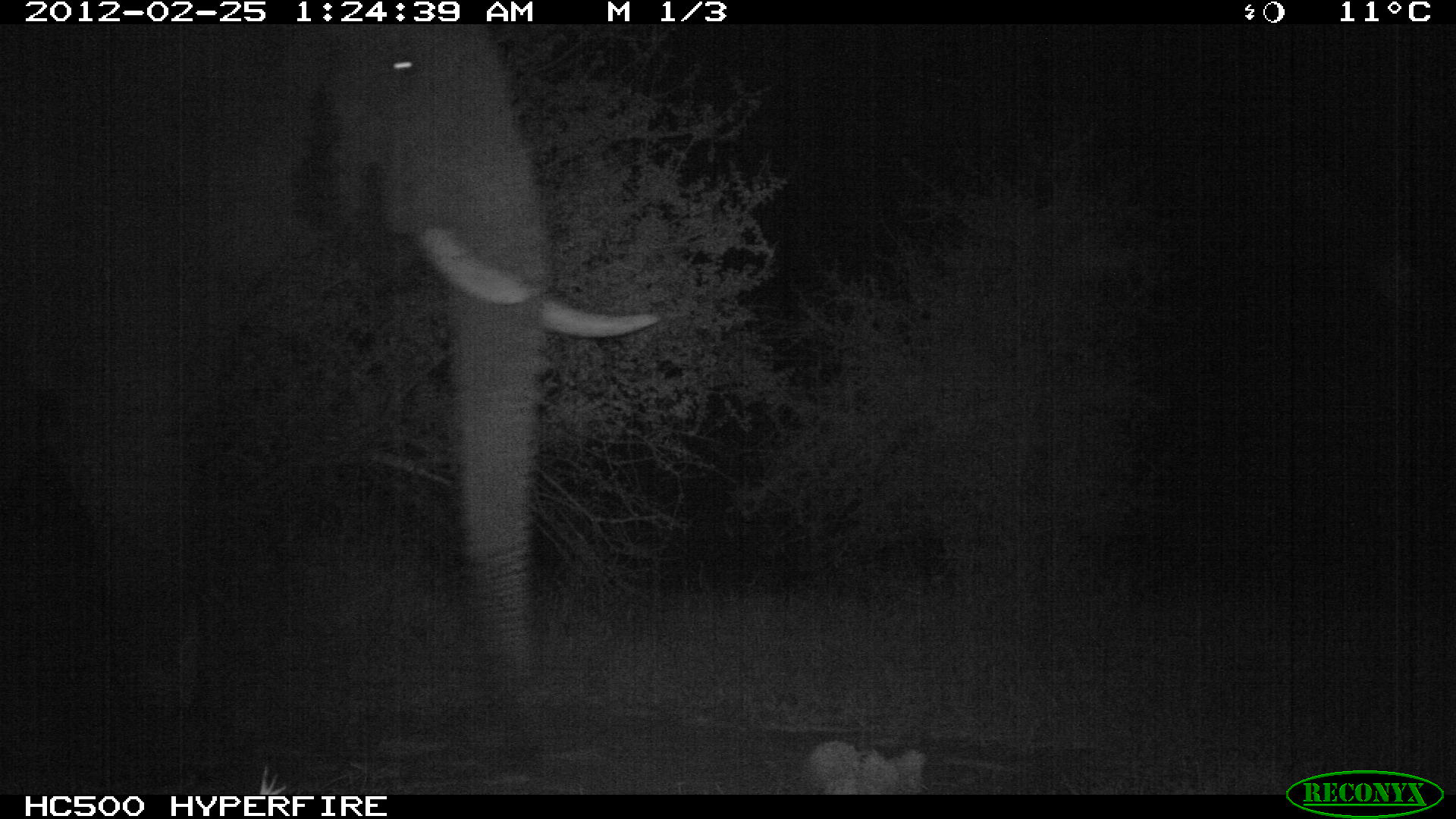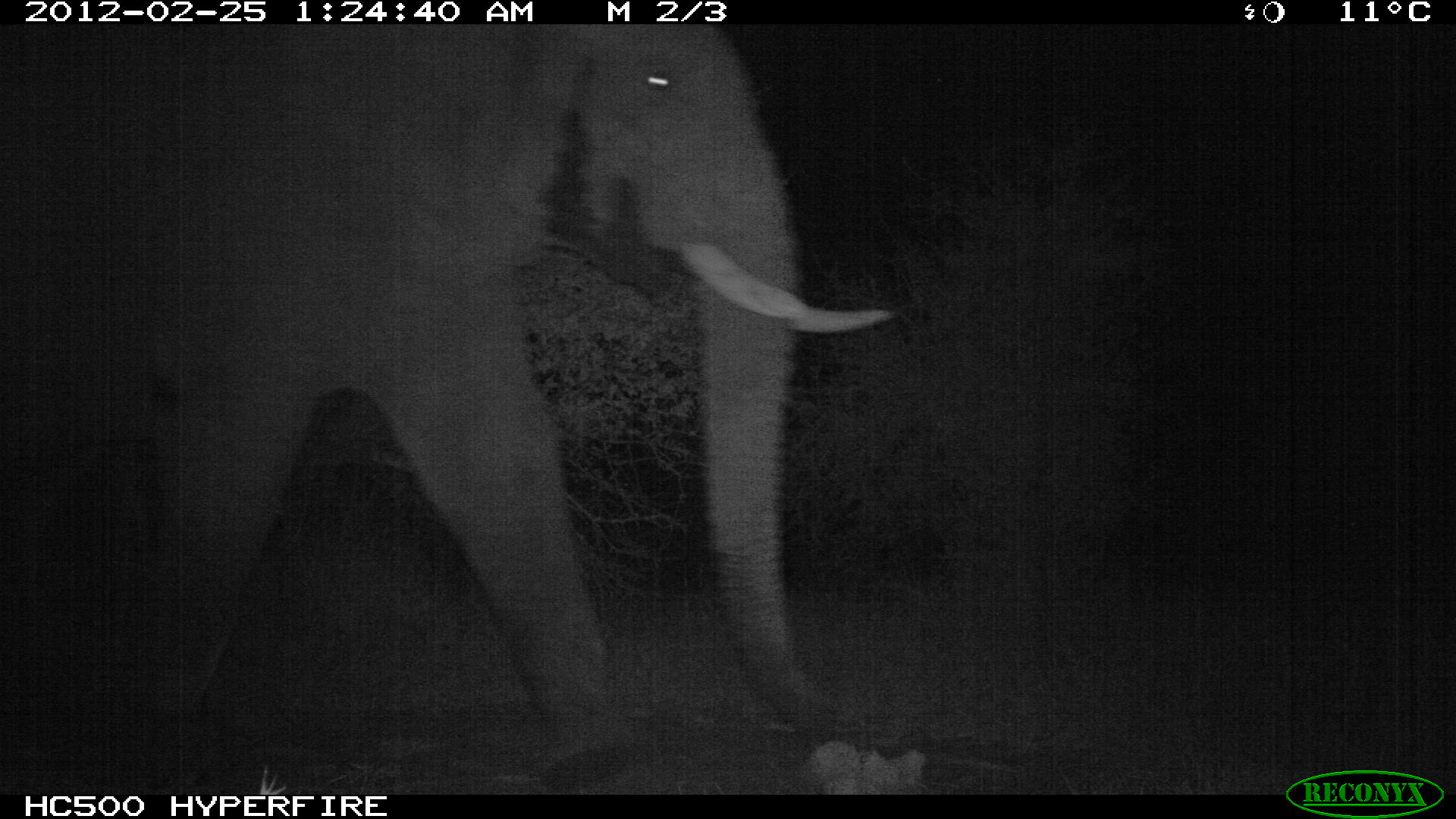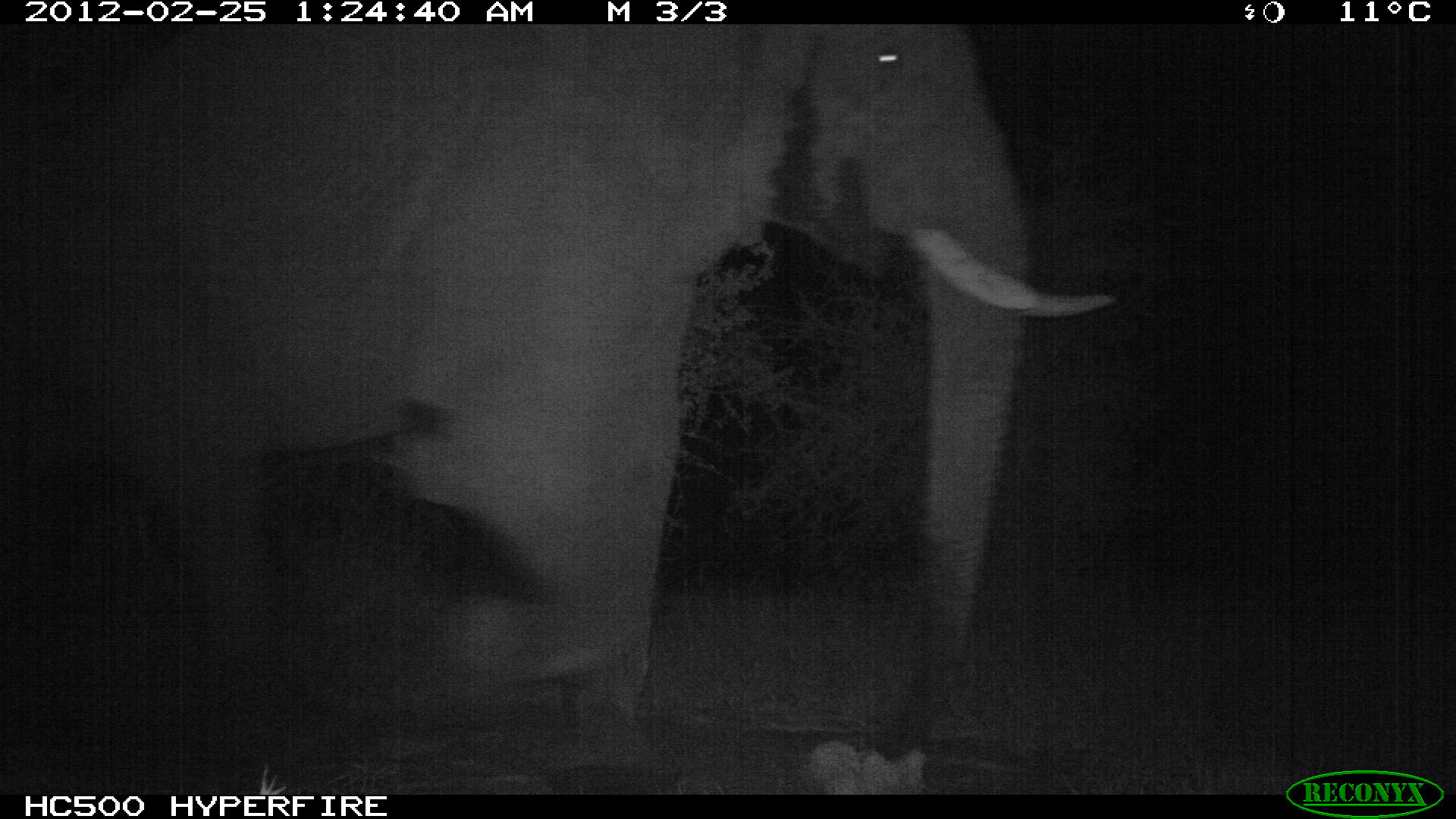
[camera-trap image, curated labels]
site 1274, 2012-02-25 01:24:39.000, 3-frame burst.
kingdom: Animalia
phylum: Chordata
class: Mammalia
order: Proboscidea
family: Elephantidae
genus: Loxodonta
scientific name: Loxodonta africana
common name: african bush elephant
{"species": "Loxodonta africana (african bush elephant)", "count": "1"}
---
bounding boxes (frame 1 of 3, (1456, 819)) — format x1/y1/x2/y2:
loxodonta africana: 0/24/665/791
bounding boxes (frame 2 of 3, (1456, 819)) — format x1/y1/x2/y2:
loxodonta africana: 0/24/896/787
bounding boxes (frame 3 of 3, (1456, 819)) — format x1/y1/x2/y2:
loxodonta africana: 0/20/1123/768